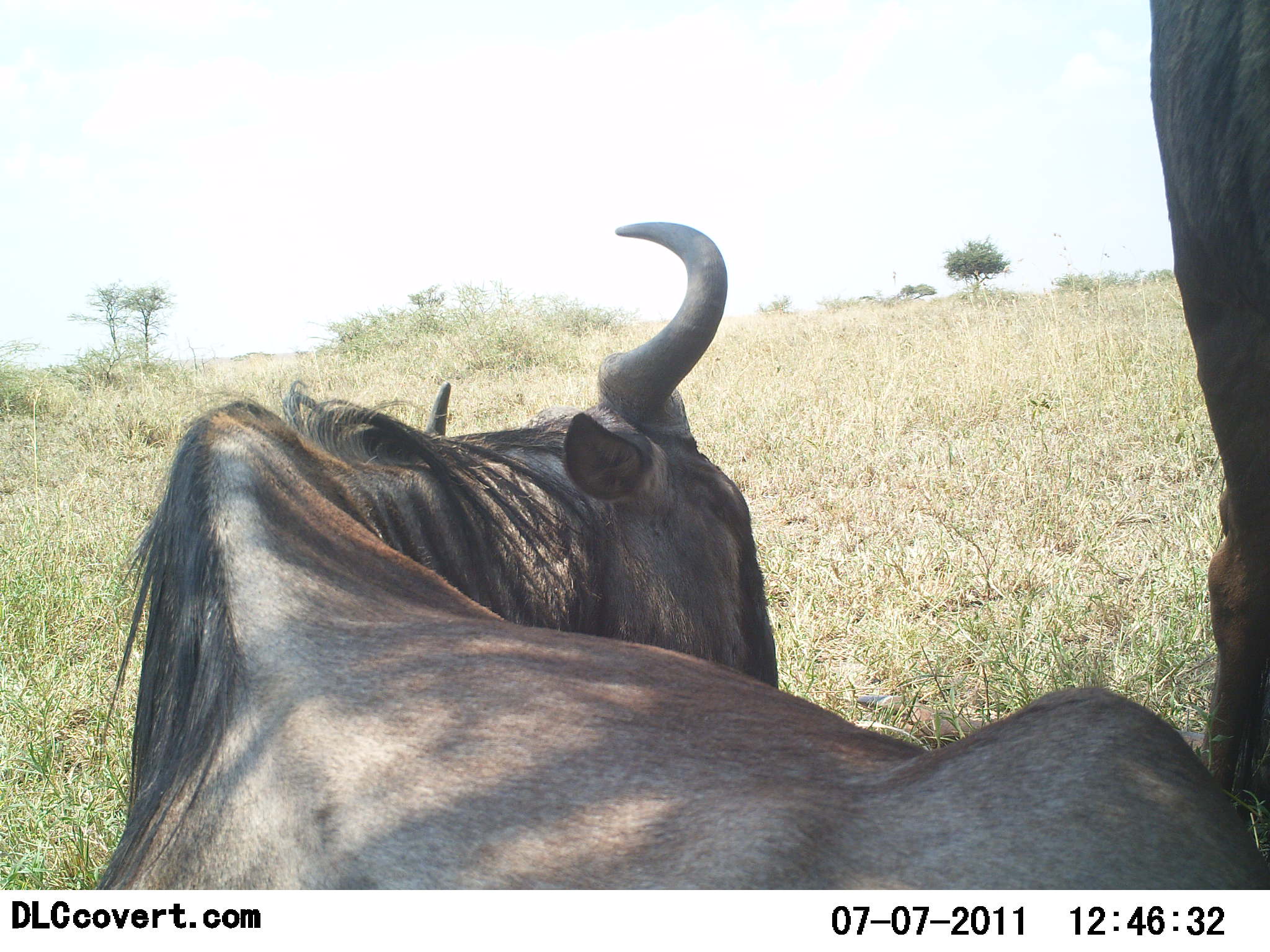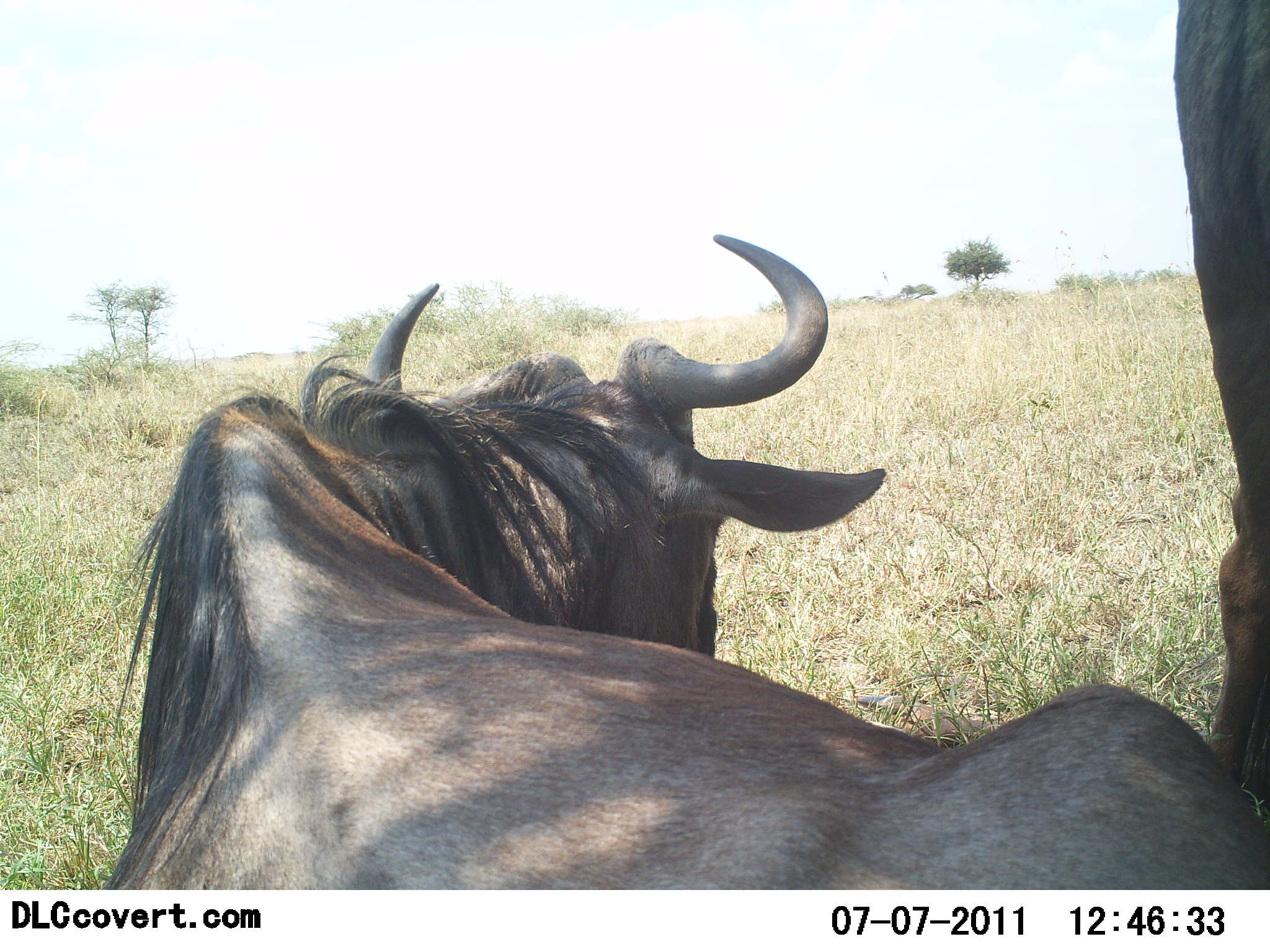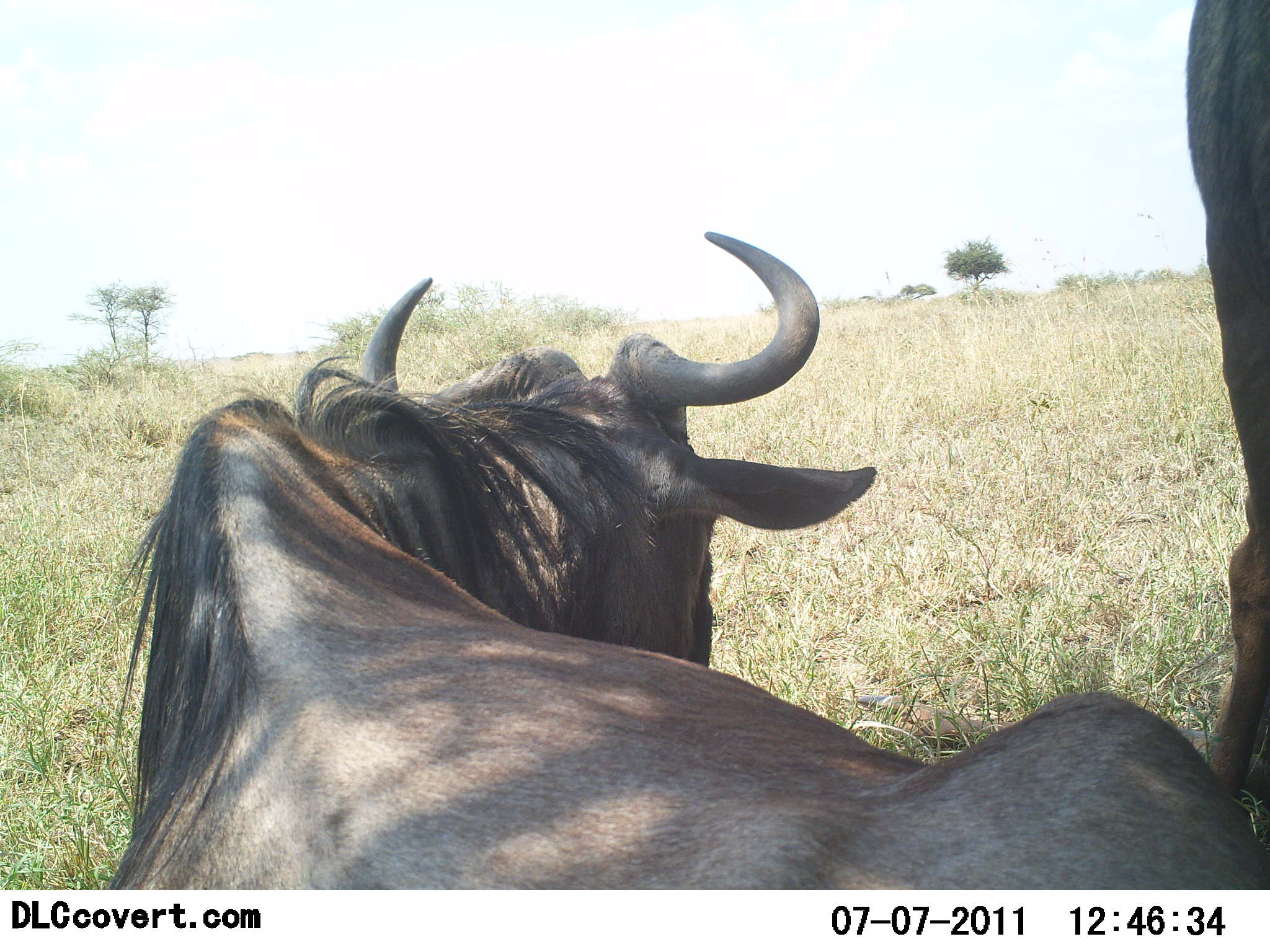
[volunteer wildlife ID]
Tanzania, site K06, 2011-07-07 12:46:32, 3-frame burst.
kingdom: Animalia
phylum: Chordata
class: Mammalia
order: Artiodactyla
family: Bovidae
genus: Connochaetes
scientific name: Connochaetes taurinus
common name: blue wildebeest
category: wildebeest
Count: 2.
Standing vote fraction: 60%.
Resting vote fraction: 90%.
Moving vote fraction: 0%.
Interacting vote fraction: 0%.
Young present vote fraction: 0%.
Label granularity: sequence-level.